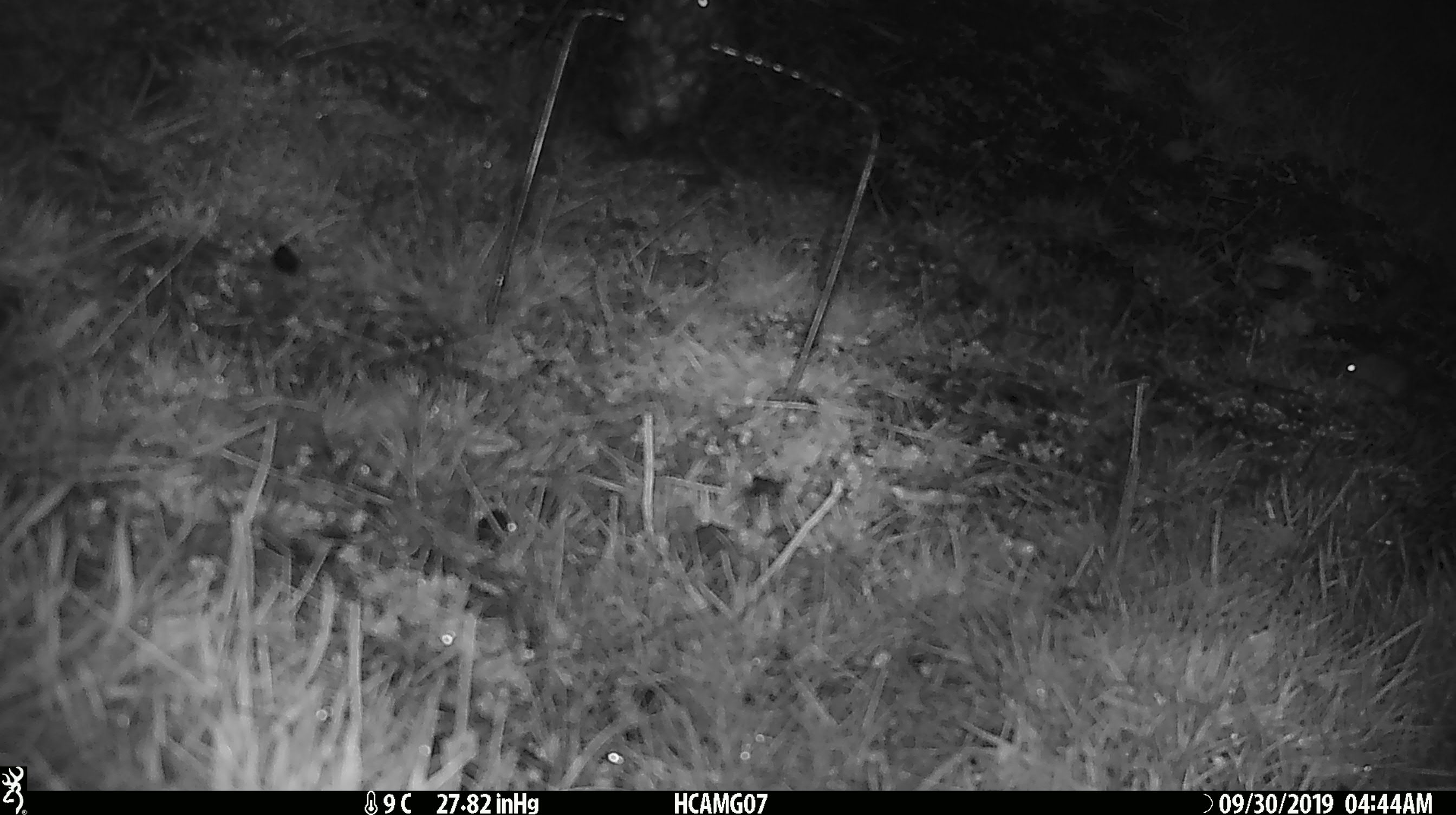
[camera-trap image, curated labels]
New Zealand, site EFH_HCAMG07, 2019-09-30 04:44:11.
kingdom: Animalia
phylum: Chordata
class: Mammalia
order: Rodentia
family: Muridae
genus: Mus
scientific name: Mus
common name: mouse